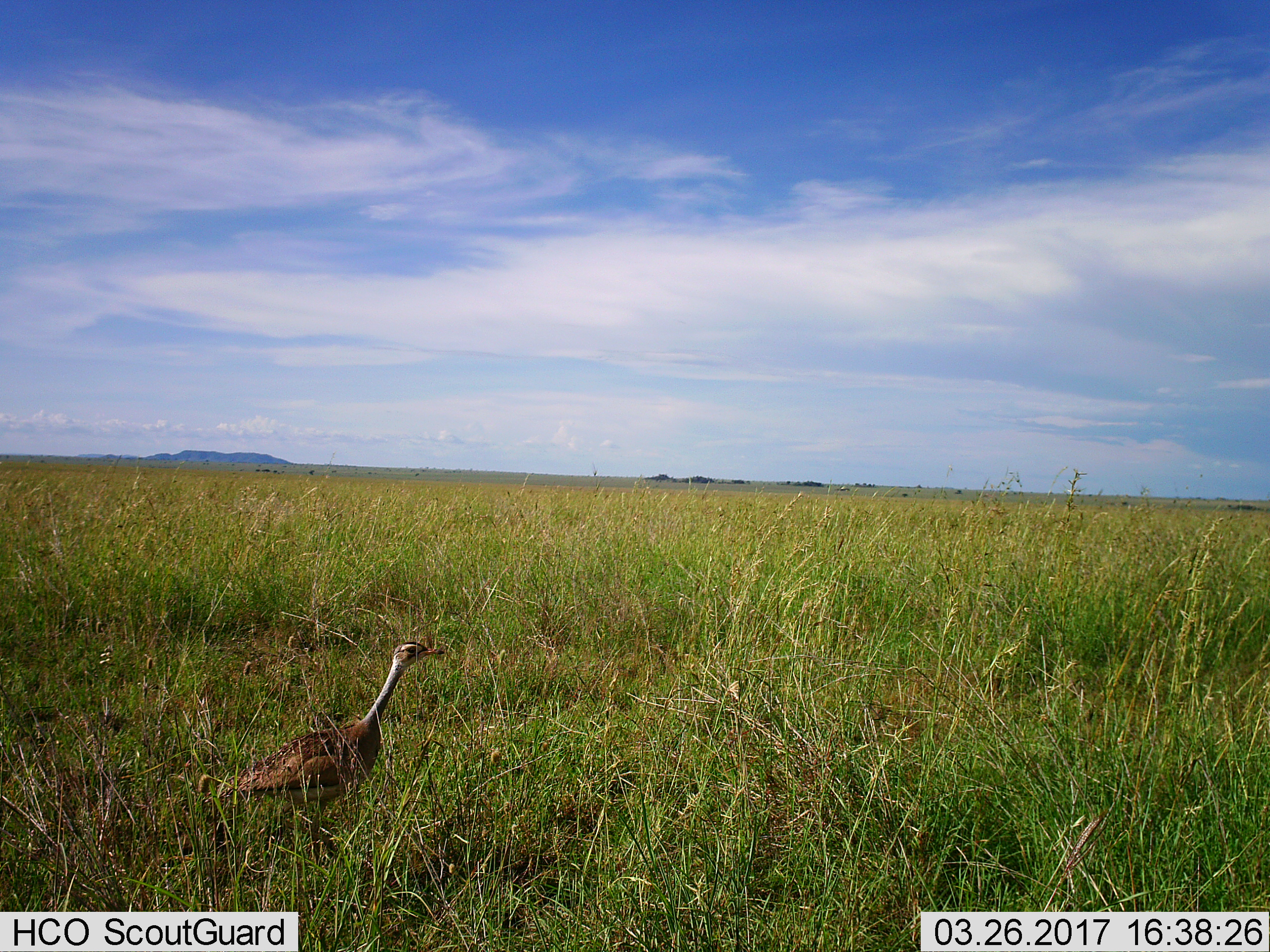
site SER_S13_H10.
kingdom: Animalia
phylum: Chordata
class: Aves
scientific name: Aves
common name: bird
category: birdother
Birdother (bird) (Aves), count 1. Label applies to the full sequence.